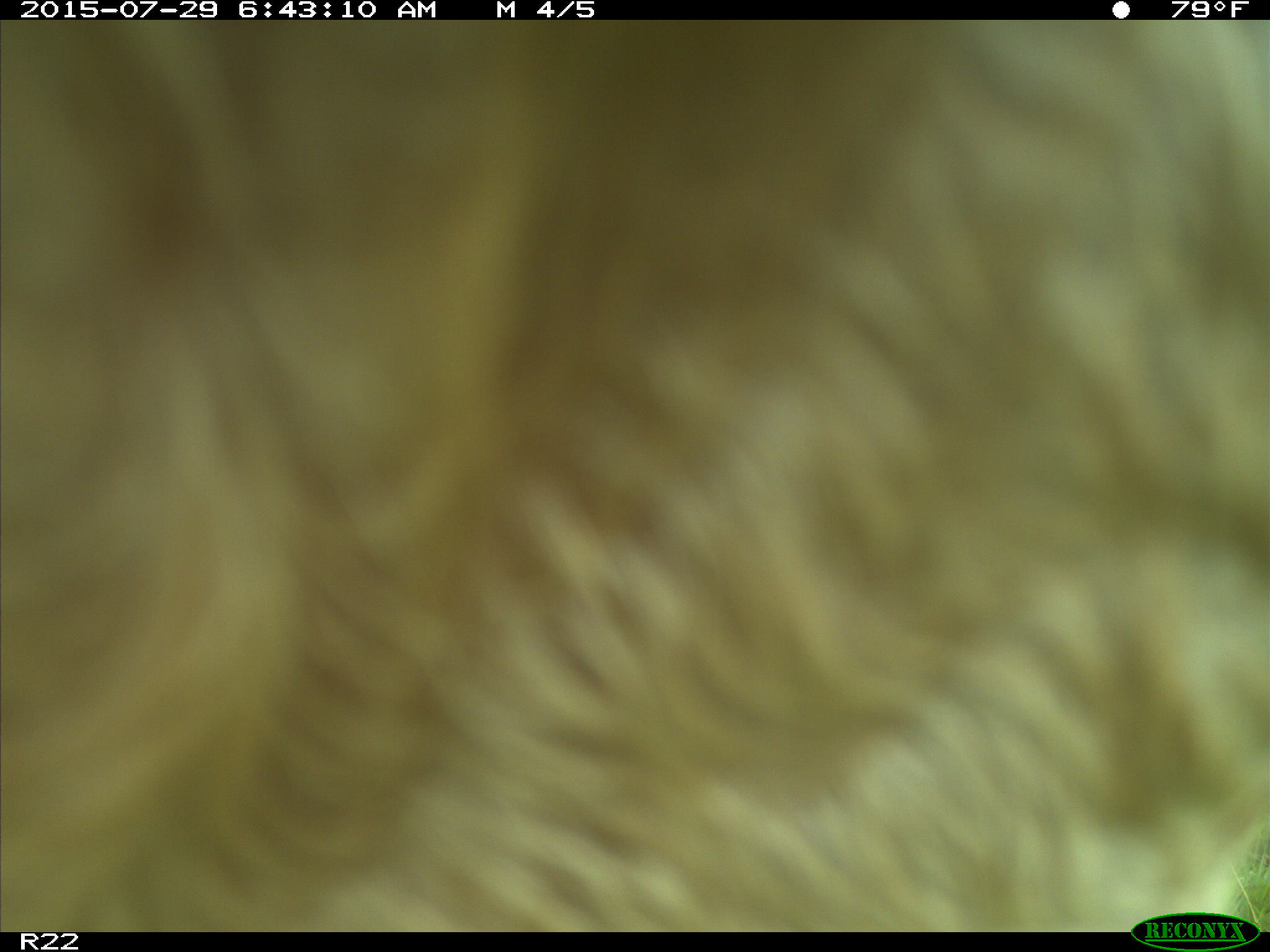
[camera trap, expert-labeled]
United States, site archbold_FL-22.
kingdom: Animalia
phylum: Chordata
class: Mammalia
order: Artiodactyla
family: Bovidae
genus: Bos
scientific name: Bos taurus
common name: domestic cow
Bos taurus (domestic cow).